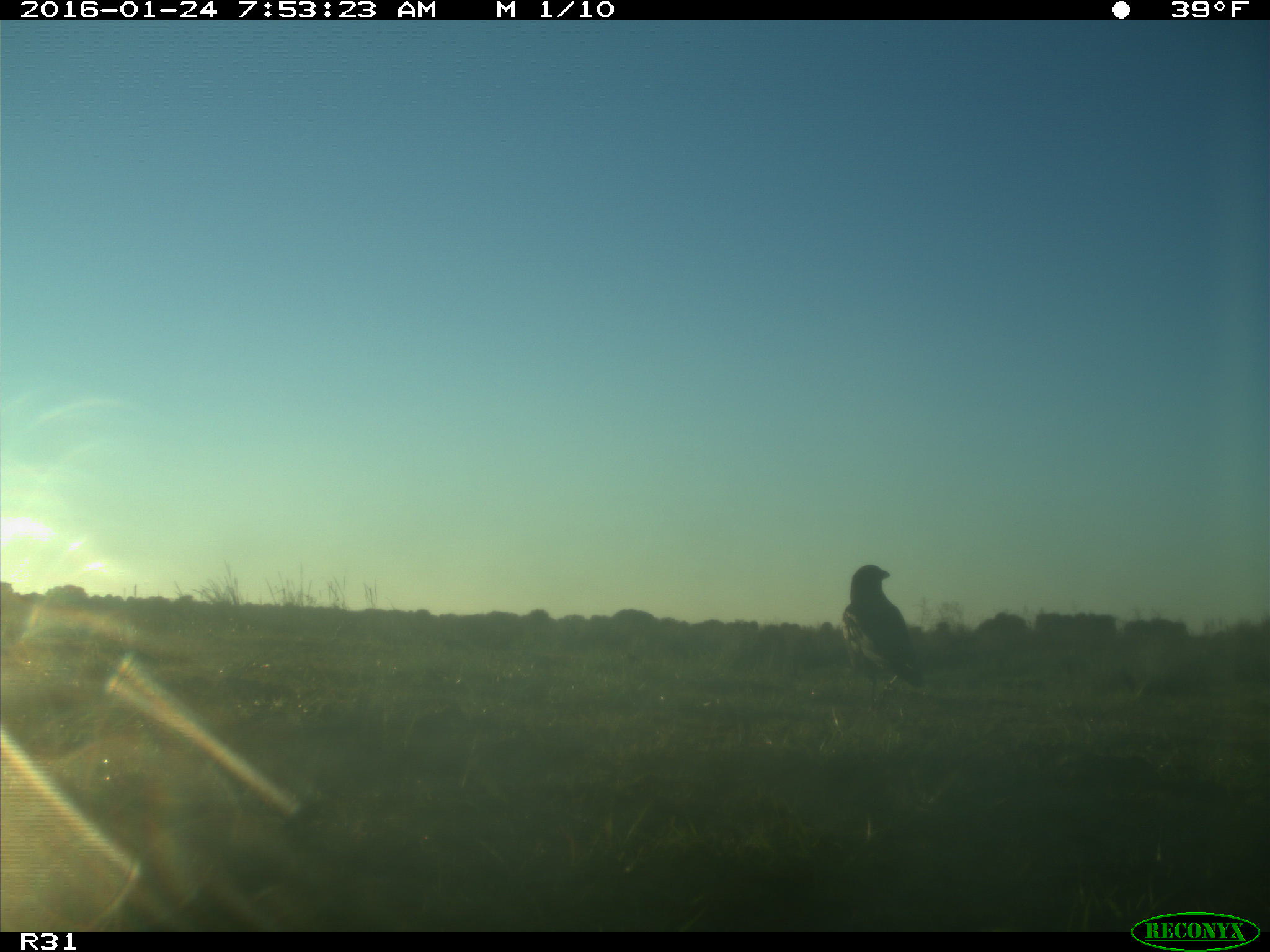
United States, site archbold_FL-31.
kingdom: Animalia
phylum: Chordata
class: Aves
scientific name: Aves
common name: birds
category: unidentified bird